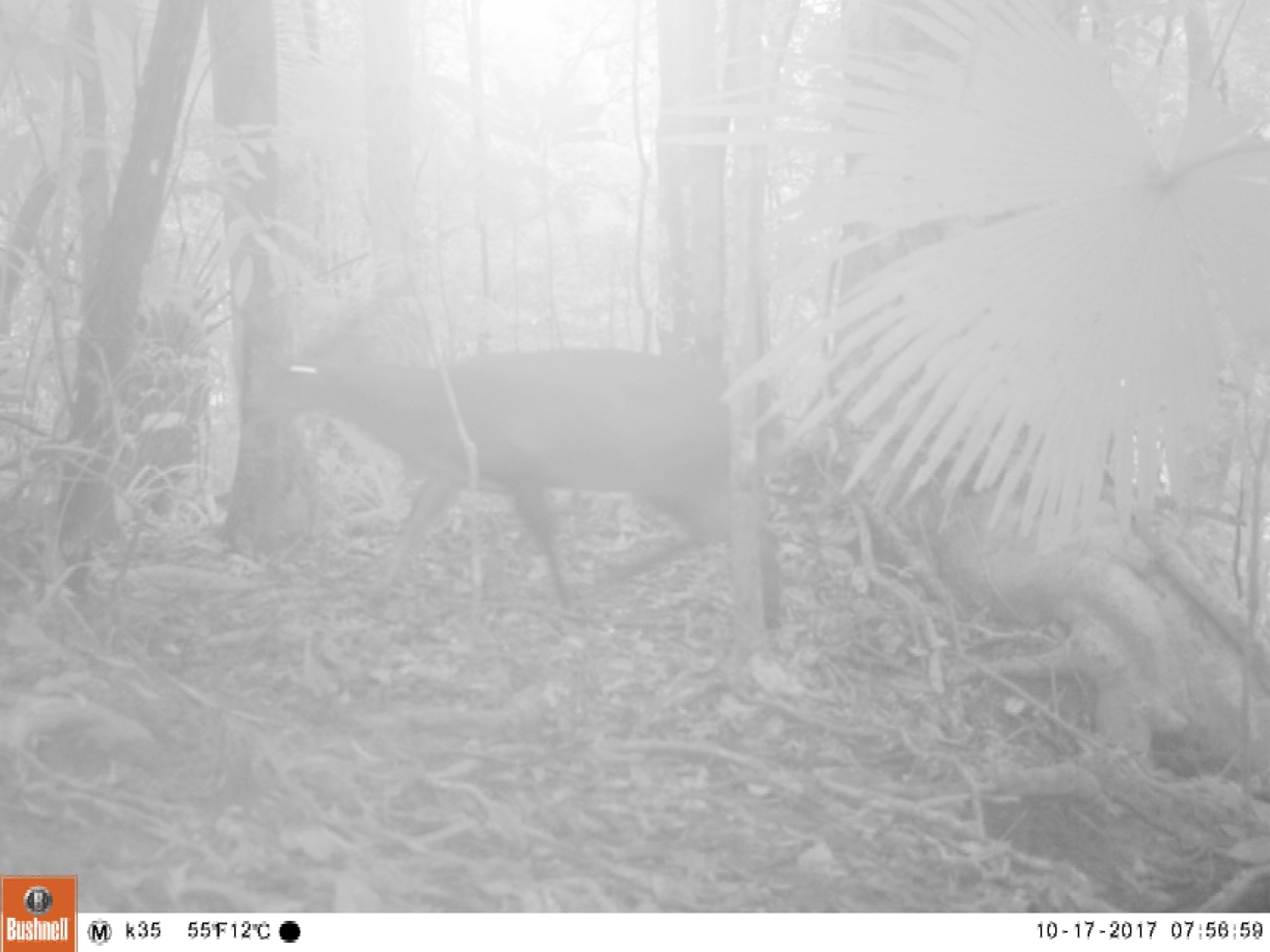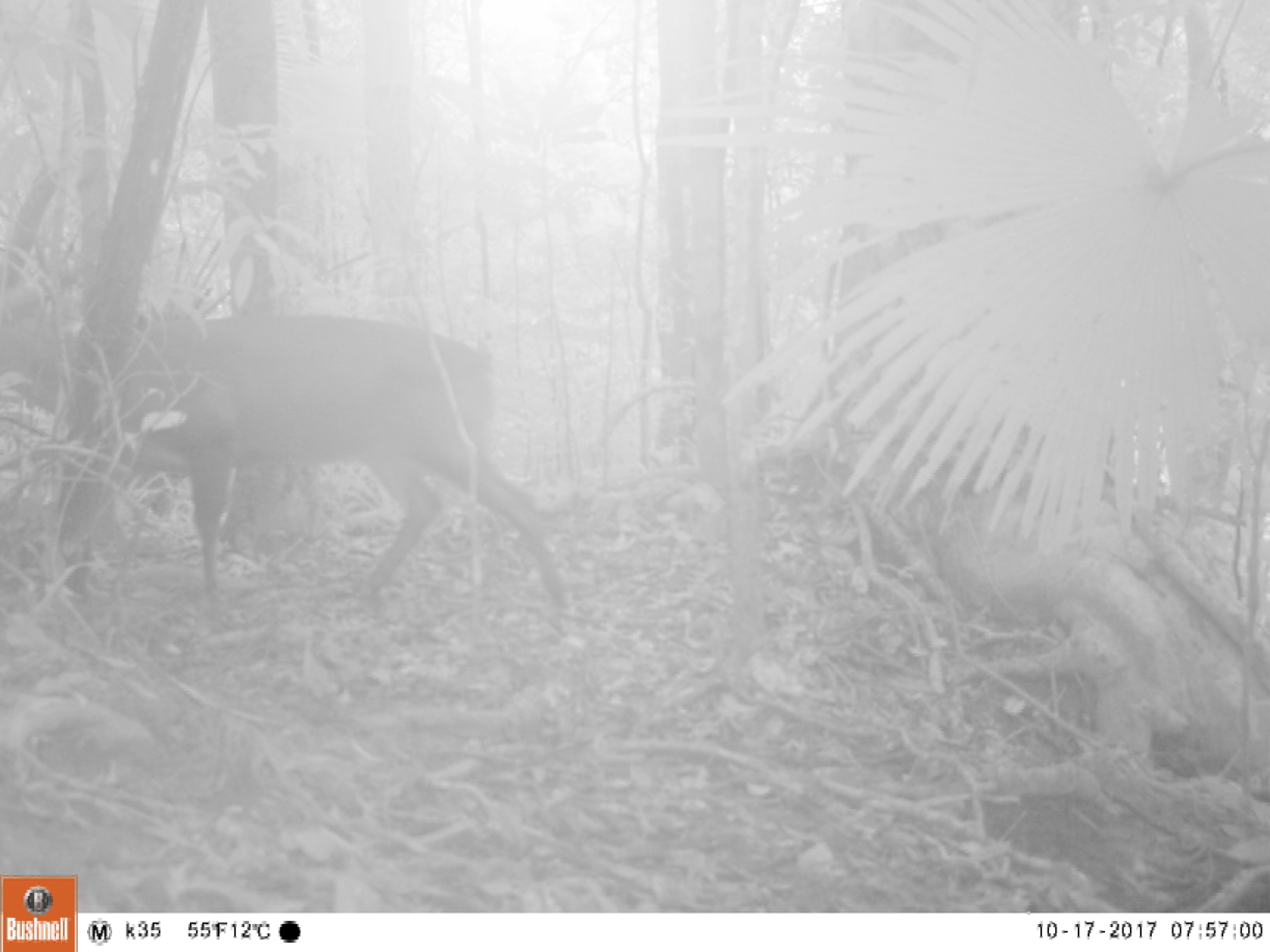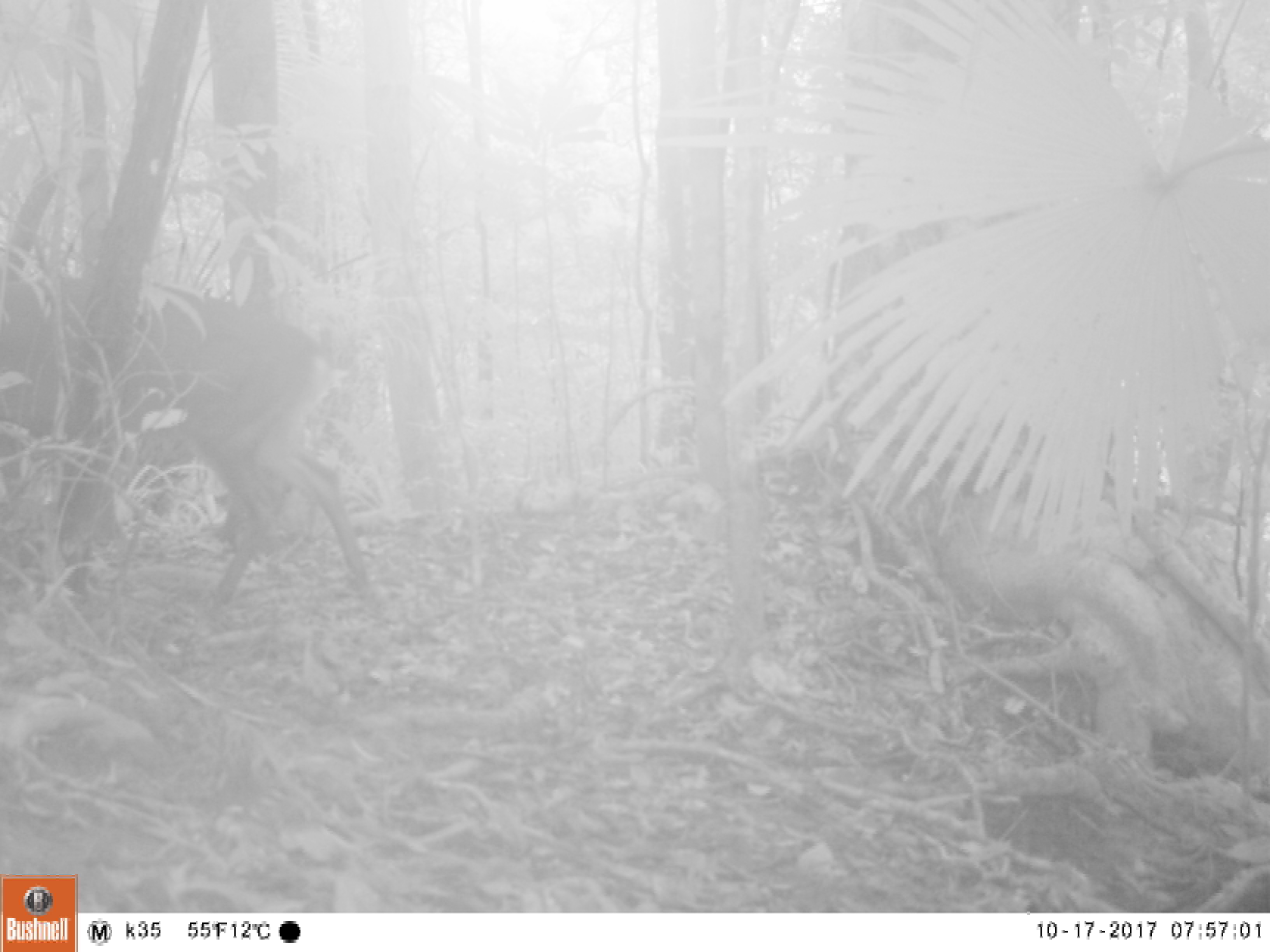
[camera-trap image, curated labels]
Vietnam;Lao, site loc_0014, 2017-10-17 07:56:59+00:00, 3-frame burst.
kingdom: Animalia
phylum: Chordata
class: Mammalia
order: Artiodactyla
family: Cervidae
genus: Muntiacus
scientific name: Muntiacus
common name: muntjacs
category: unidentified muntjac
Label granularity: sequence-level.